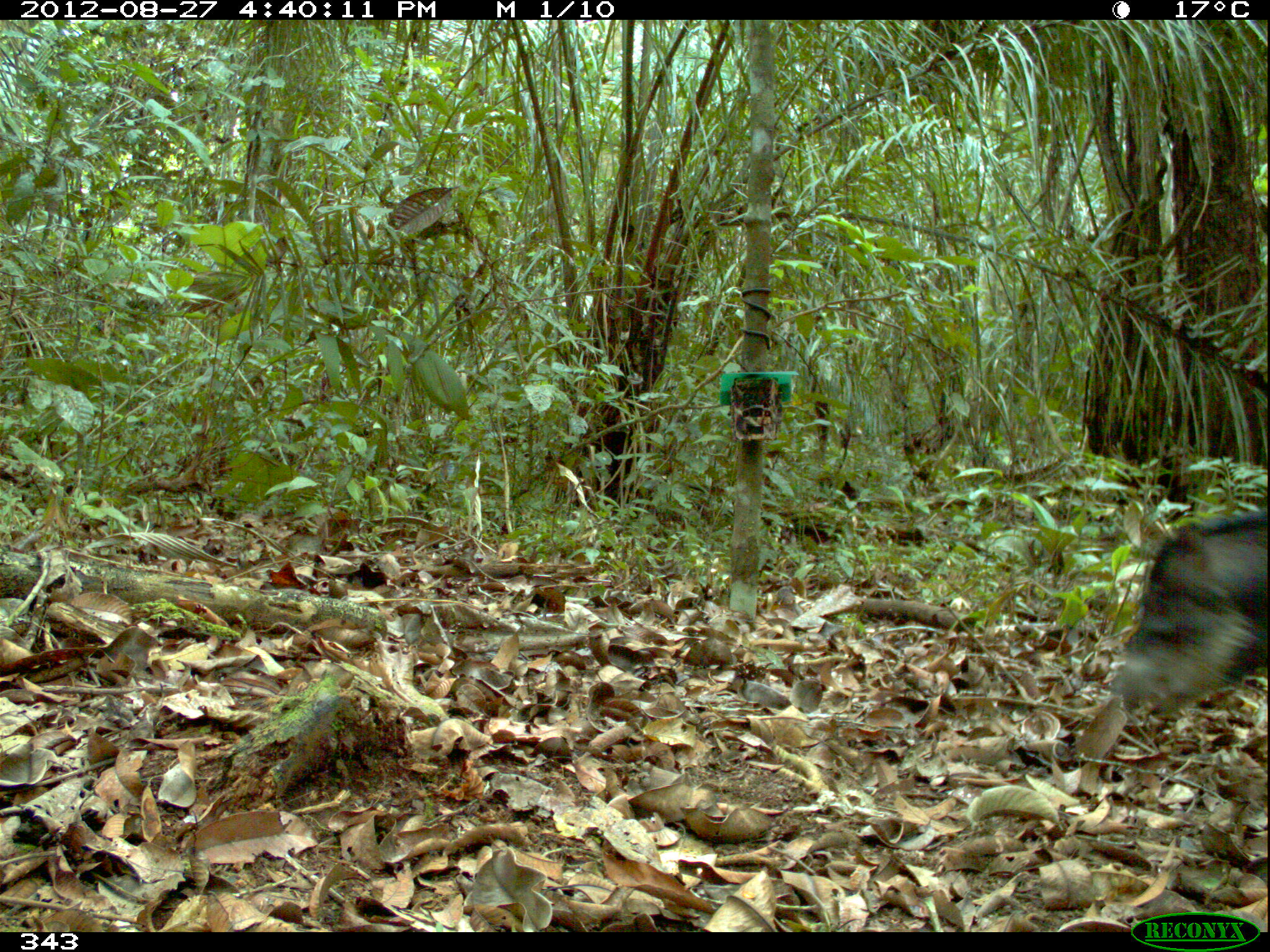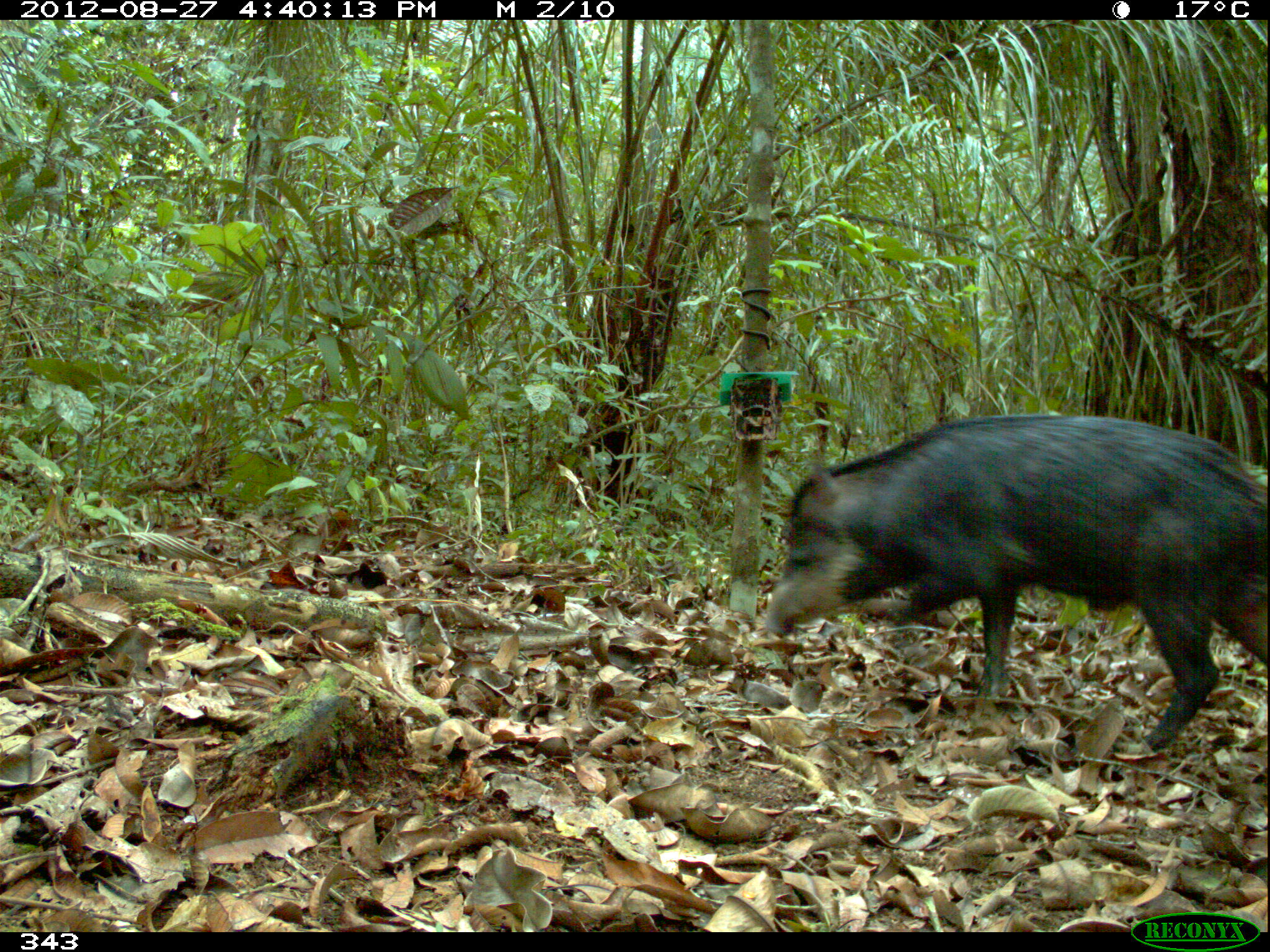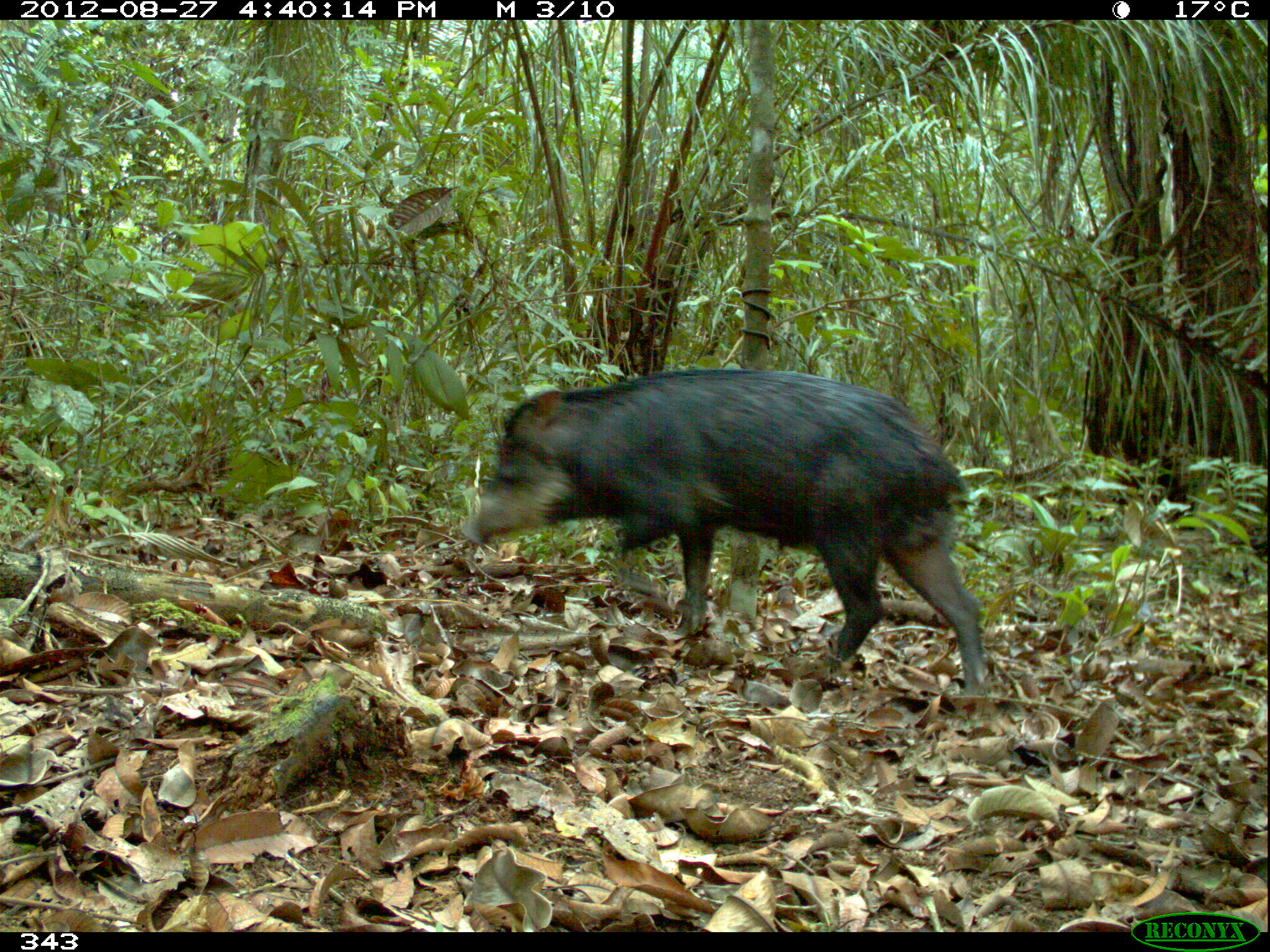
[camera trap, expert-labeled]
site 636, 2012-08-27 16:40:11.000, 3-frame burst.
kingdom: Animalia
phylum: Chordata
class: Mammalia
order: Artiodactyla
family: Tayassuidae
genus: Tayassu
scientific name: Tayassu pecari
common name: white-lipped peccary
Tayassu pecari (white-lipped peccary).